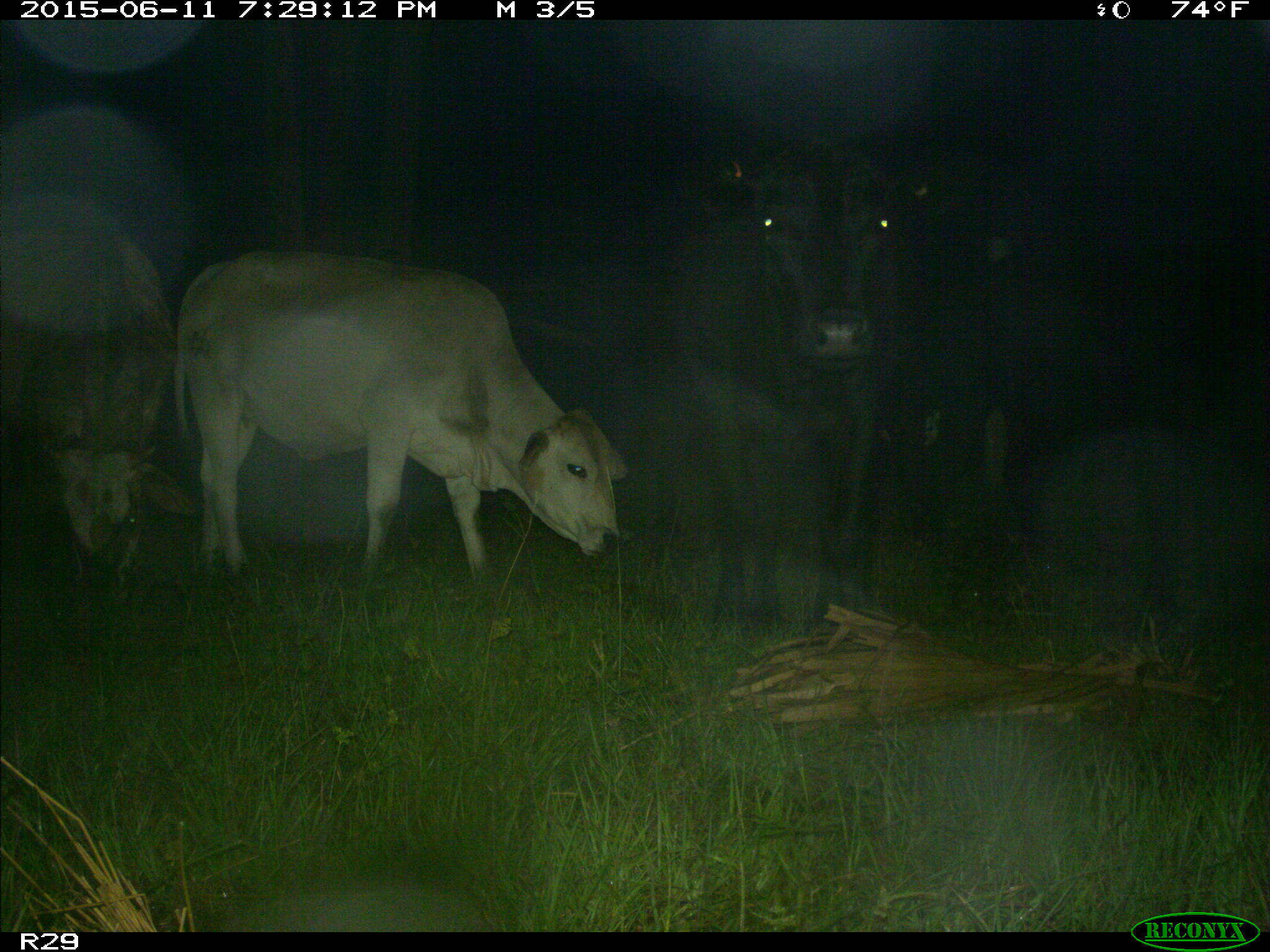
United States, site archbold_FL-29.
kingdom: Animalia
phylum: Chordata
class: Mammalia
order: Artiodactyla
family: Bovidae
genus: Bos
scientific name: Bos taurus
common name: domestic cow